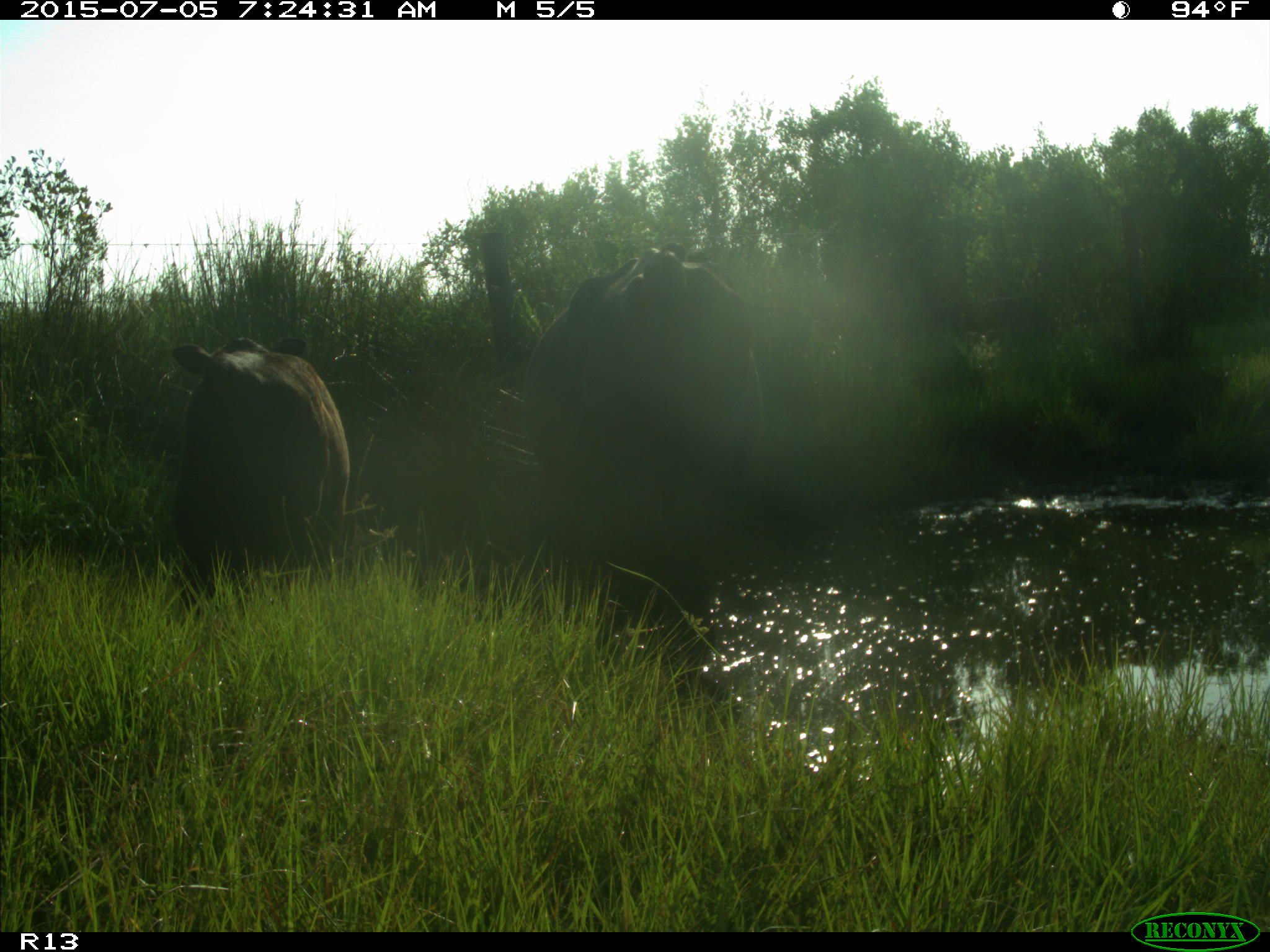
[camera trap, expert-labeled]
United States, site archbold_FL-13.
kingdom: Animalia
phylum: Chordata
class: Mammalia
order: Artiodactyla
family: Bovidae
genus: Bos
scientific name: Bos taurus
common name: domestic cow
Bos taurus (domestic cow).